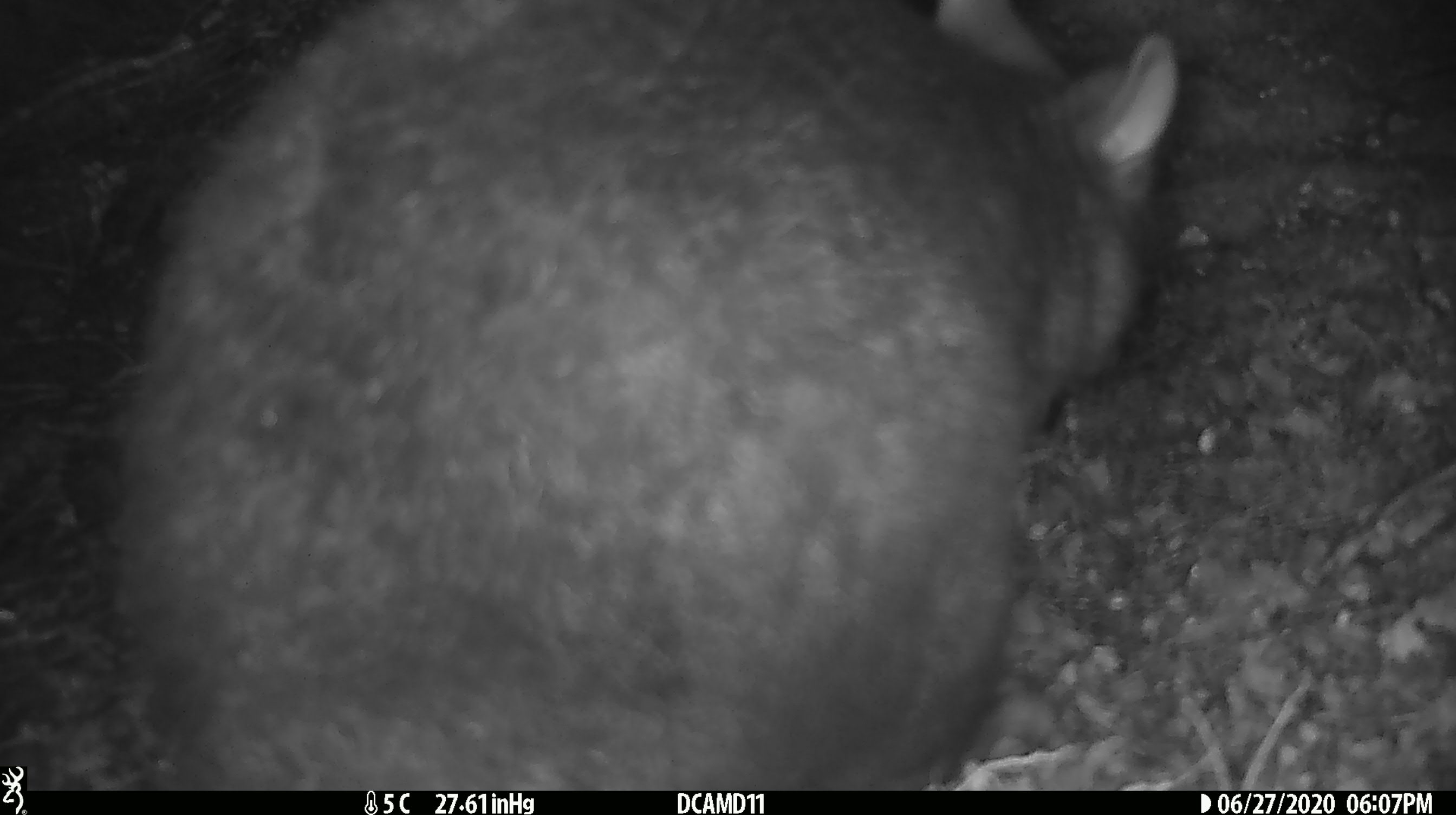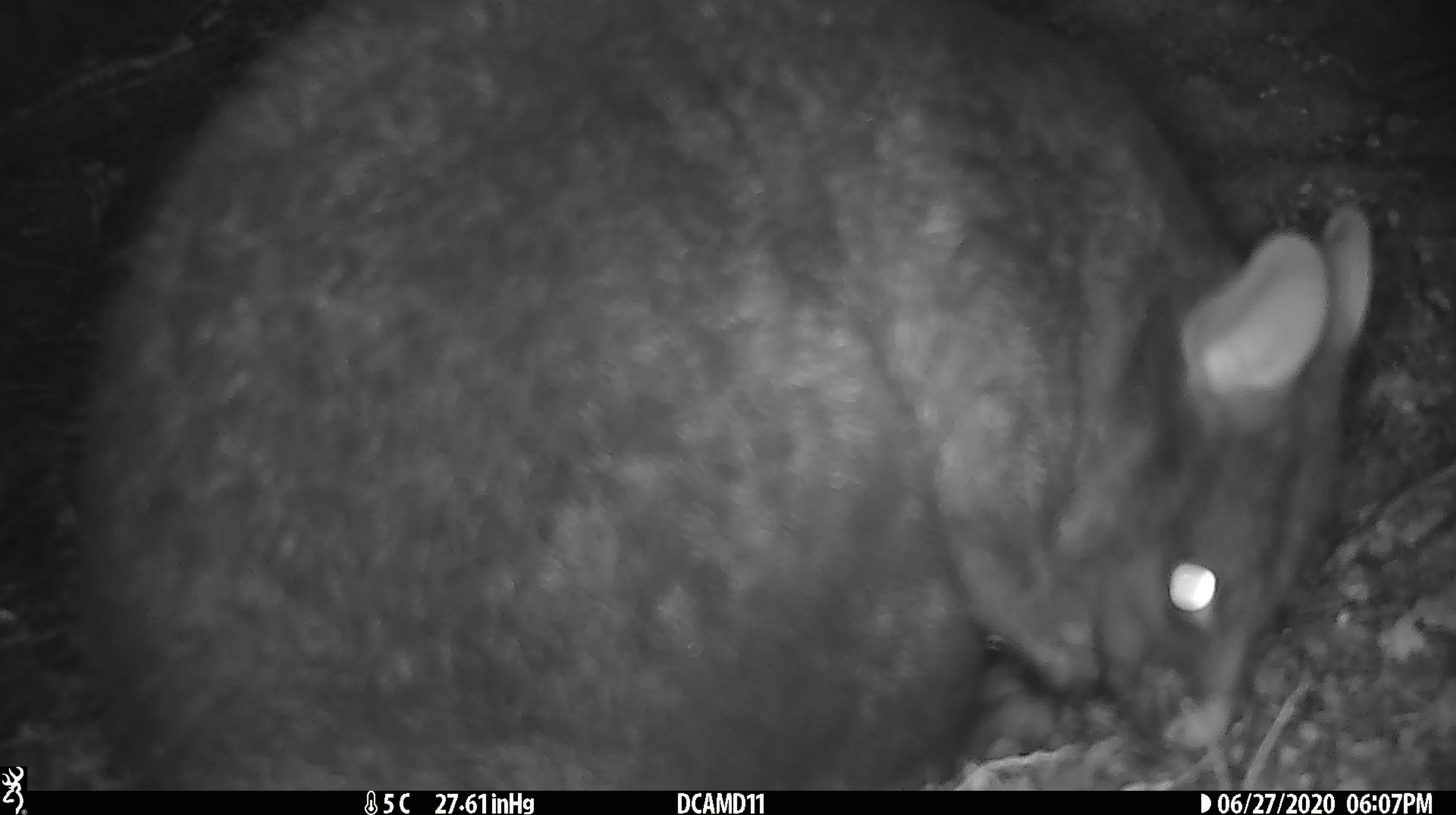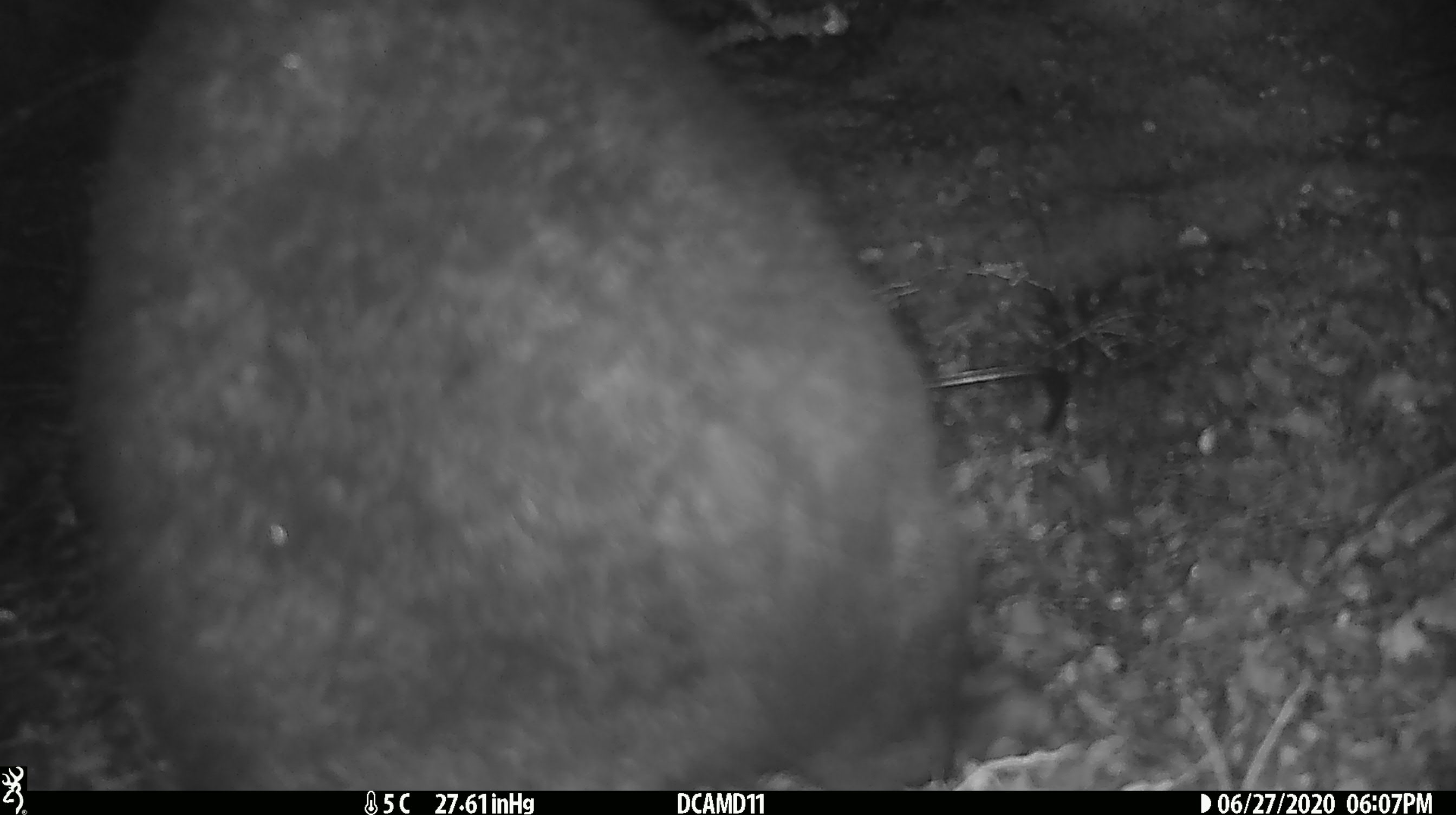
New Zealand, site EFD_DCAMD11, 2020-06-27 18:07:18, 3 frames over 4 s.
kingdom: Animalia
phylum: Chordata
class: Mammalia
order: Diprotodontia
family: Phalangeridae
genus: Trichosurus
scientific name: Trichosurus vulpecula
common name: common brushtail possum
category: possum